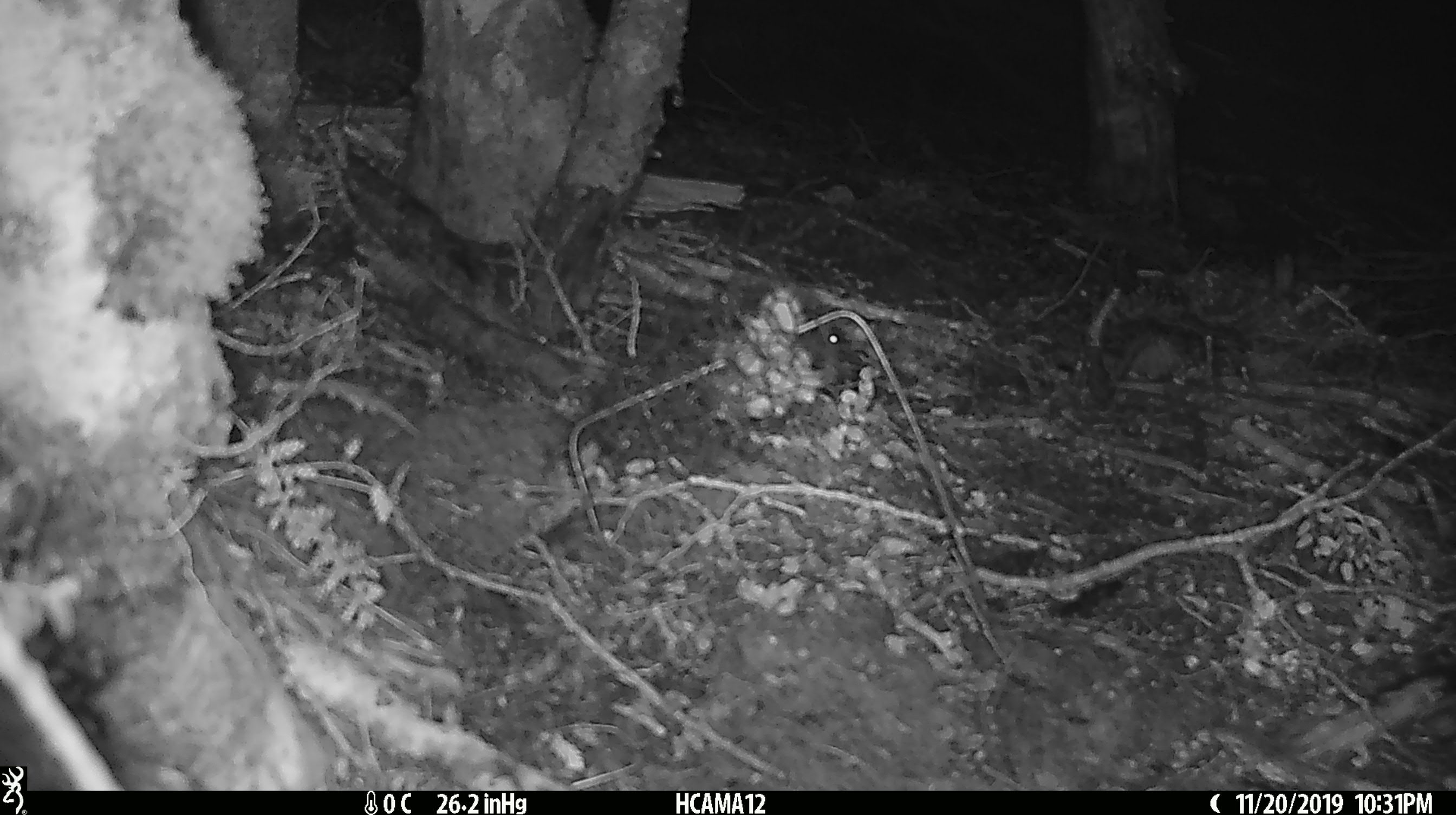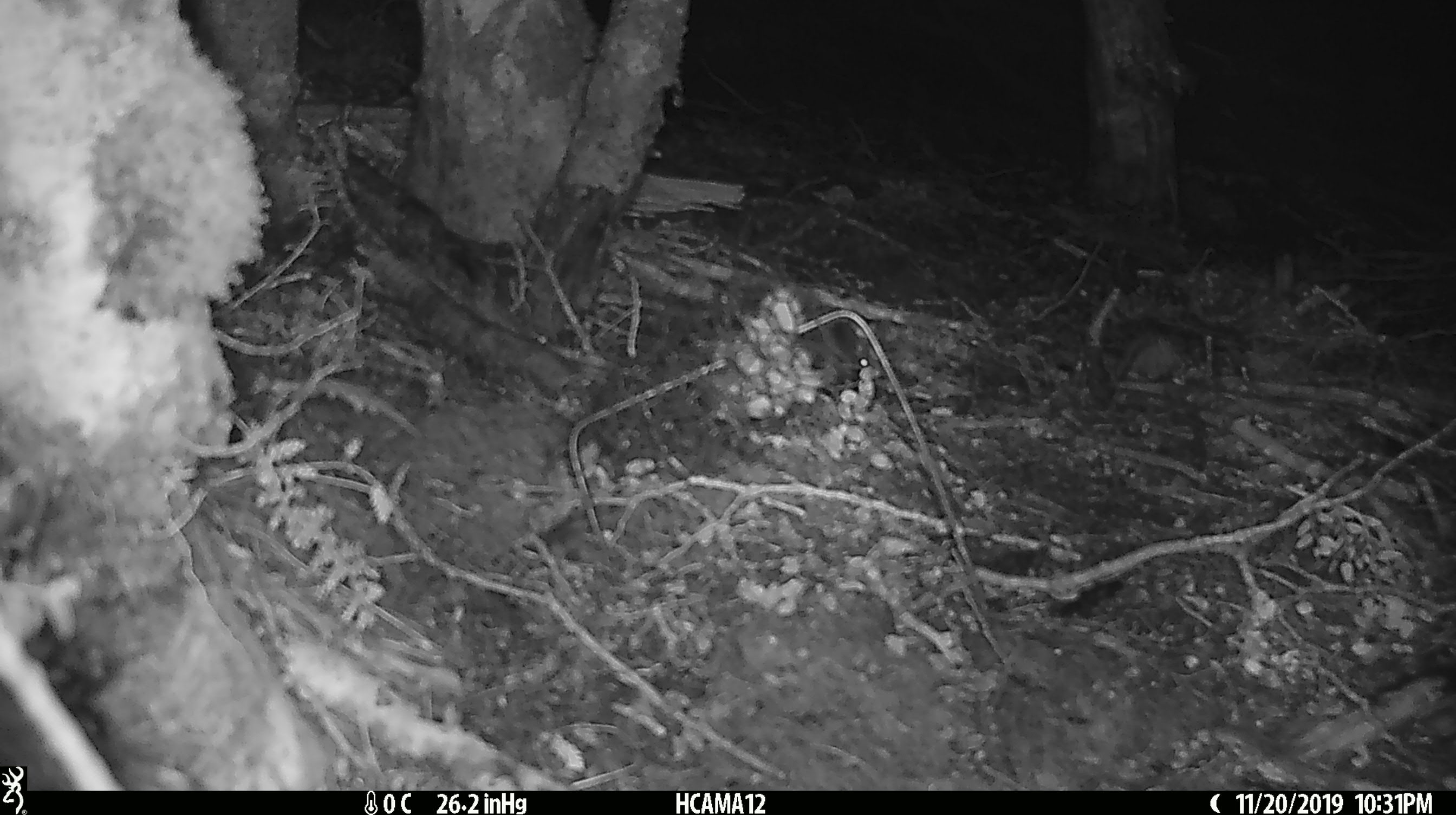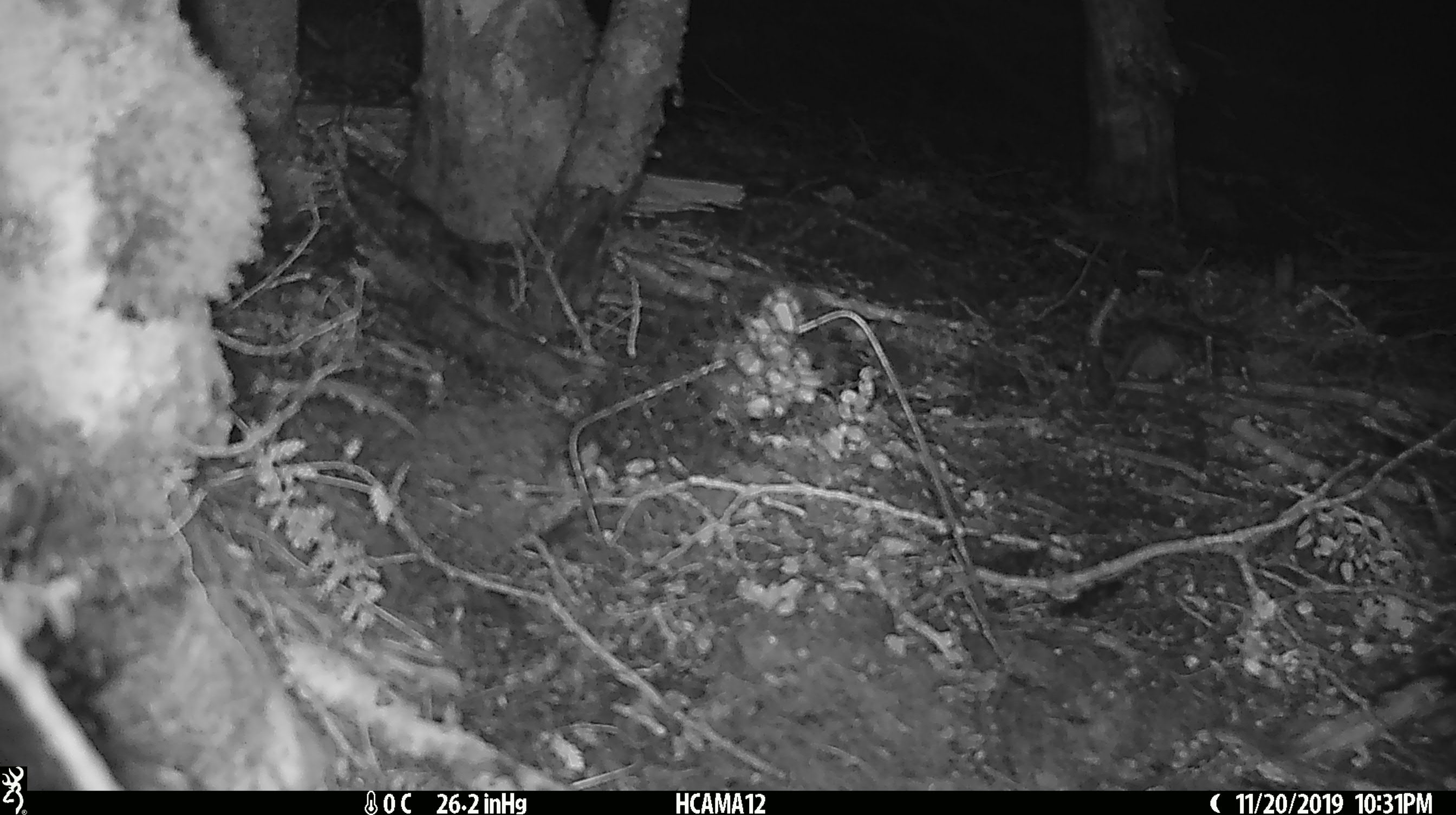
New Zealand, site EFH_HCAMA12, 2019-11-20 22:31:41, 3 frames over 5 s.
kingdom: Animalia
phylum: Chordata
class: Mammalia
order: Rodentia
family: Muridae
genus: Mus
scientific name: Mus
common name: mouse